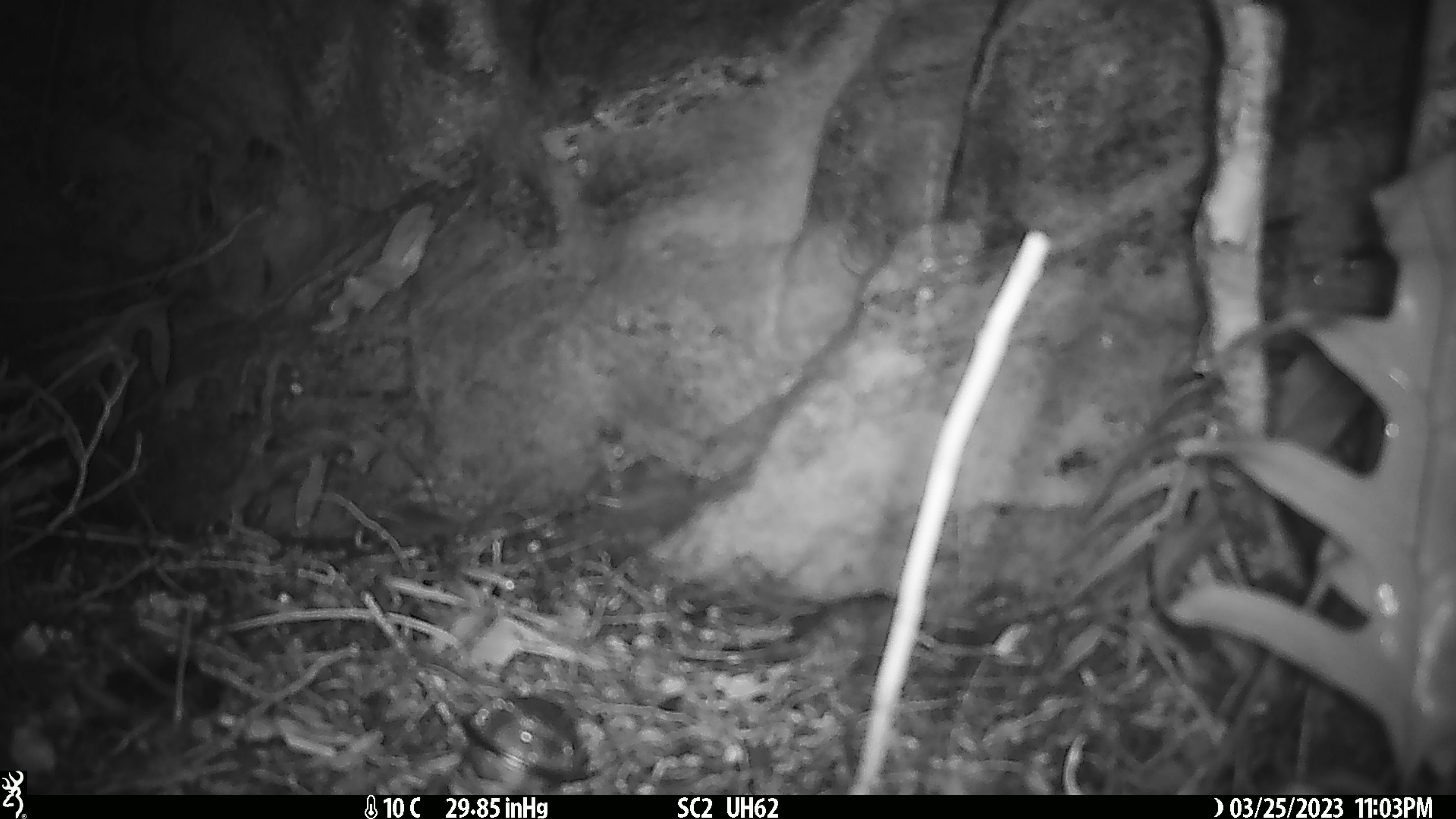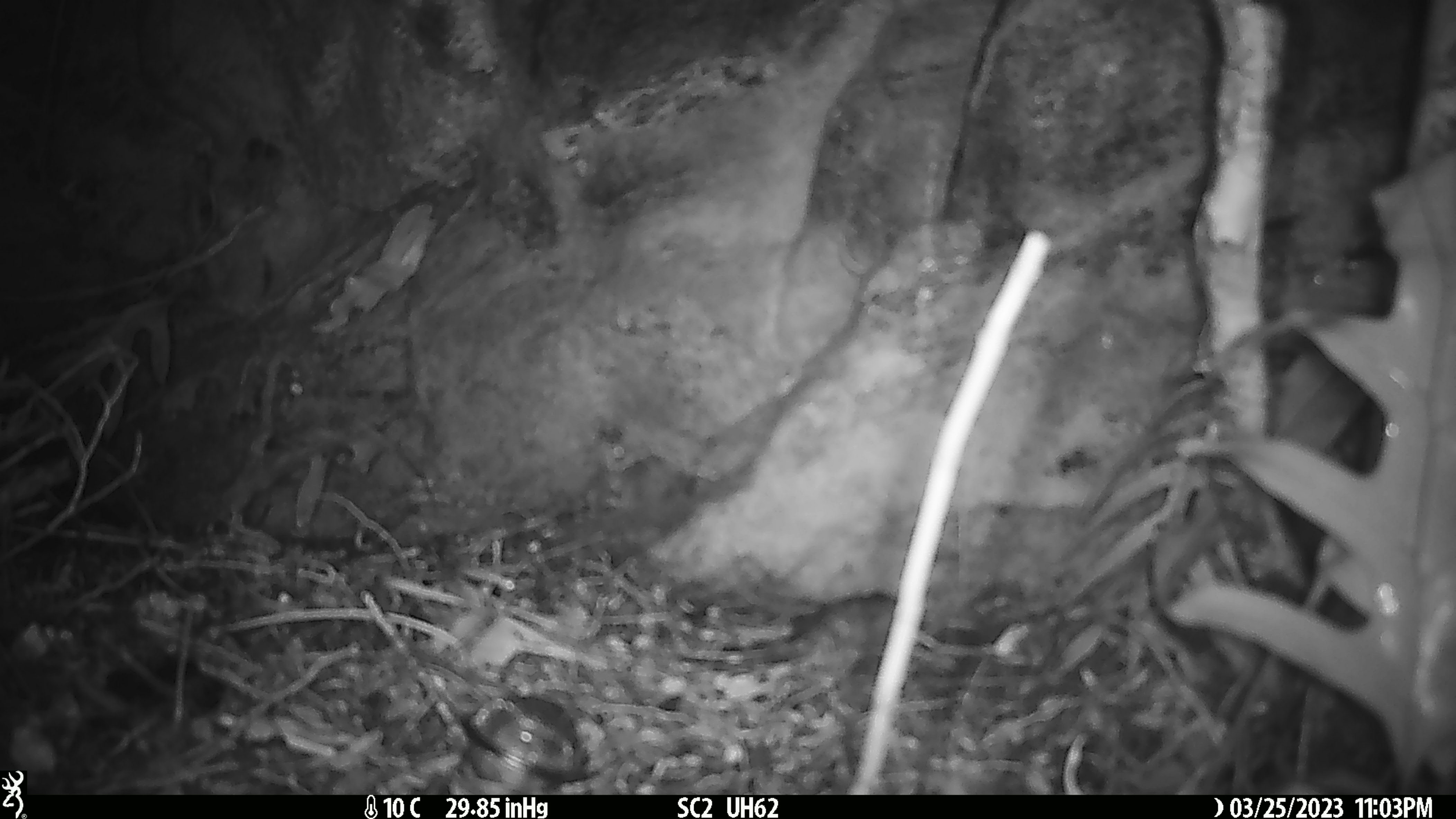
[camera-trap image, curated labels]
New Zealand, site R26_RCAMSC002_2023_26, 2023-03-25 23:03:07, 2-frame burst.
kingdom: Animalia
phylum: Chordata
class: Mammalia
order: Rodentia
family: Muridae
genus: Mus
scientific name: Mus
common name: mouse